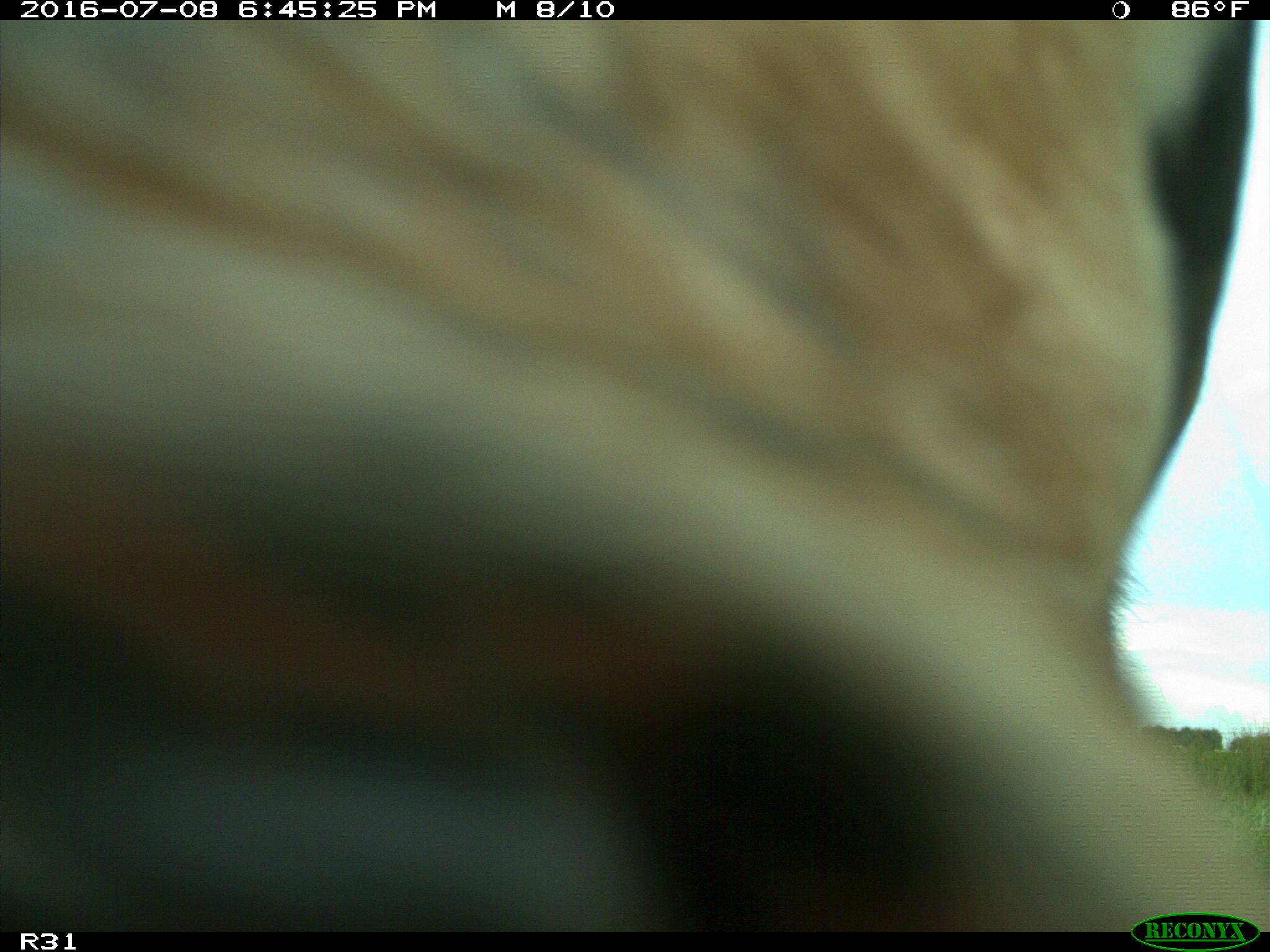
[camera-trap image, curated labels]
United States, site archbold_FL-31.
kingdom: Animalia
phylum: Chordata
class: Mammalia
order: Artiodactyla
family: Bovidae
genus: Bos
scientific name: Bos taurus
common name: domestic cow